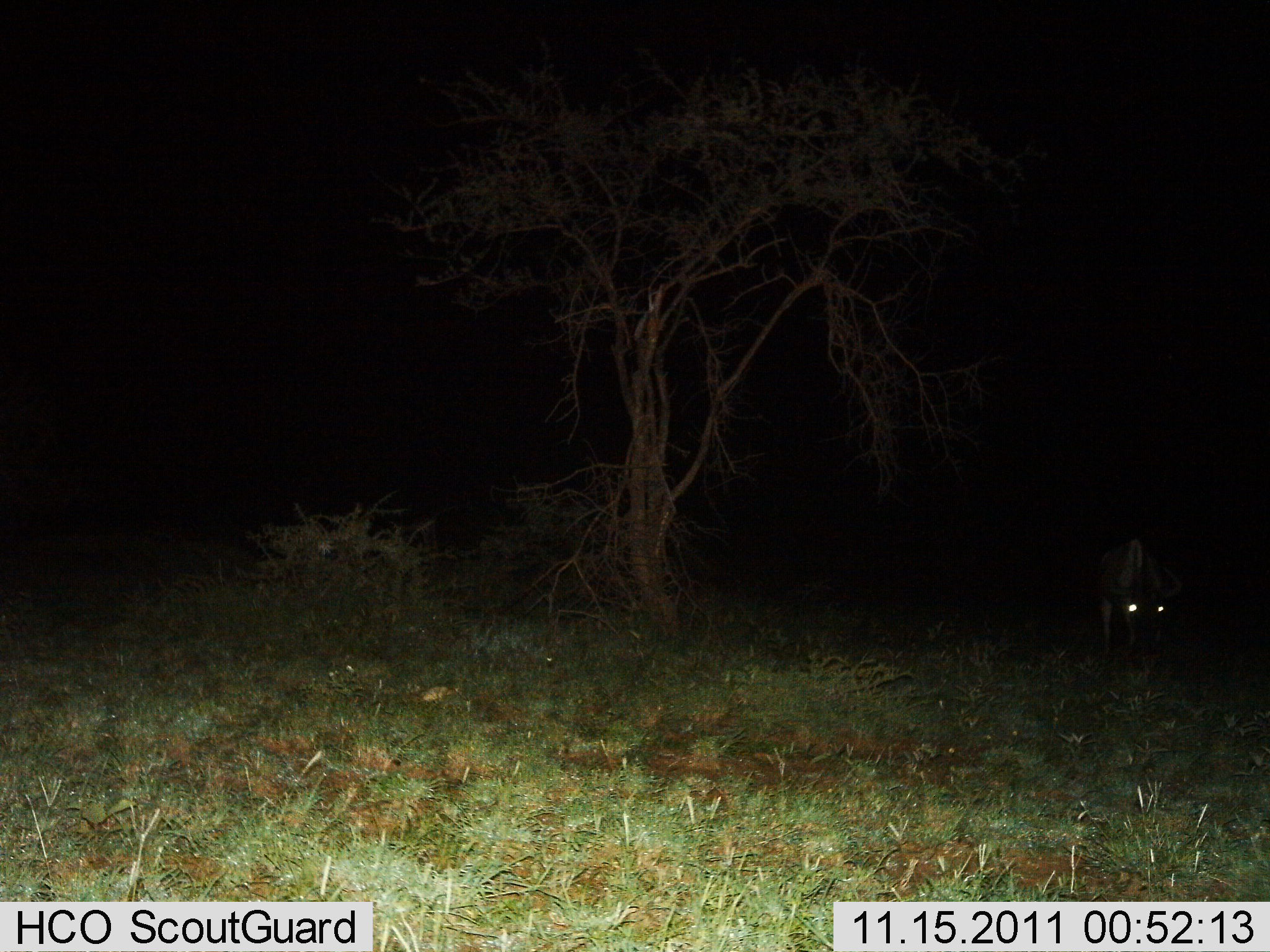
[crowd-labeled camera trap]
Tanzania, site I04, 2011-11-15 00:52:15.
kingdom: Animalia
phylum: Chordata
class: Mammalia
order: Artiodactyla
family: Bovidae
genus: Connochaetes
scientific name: Connochaetes taurinus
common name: blue wildebeest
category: wildebeest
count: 1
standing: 55%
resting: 0%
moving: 9%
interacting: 0%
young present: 0%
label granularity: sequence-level